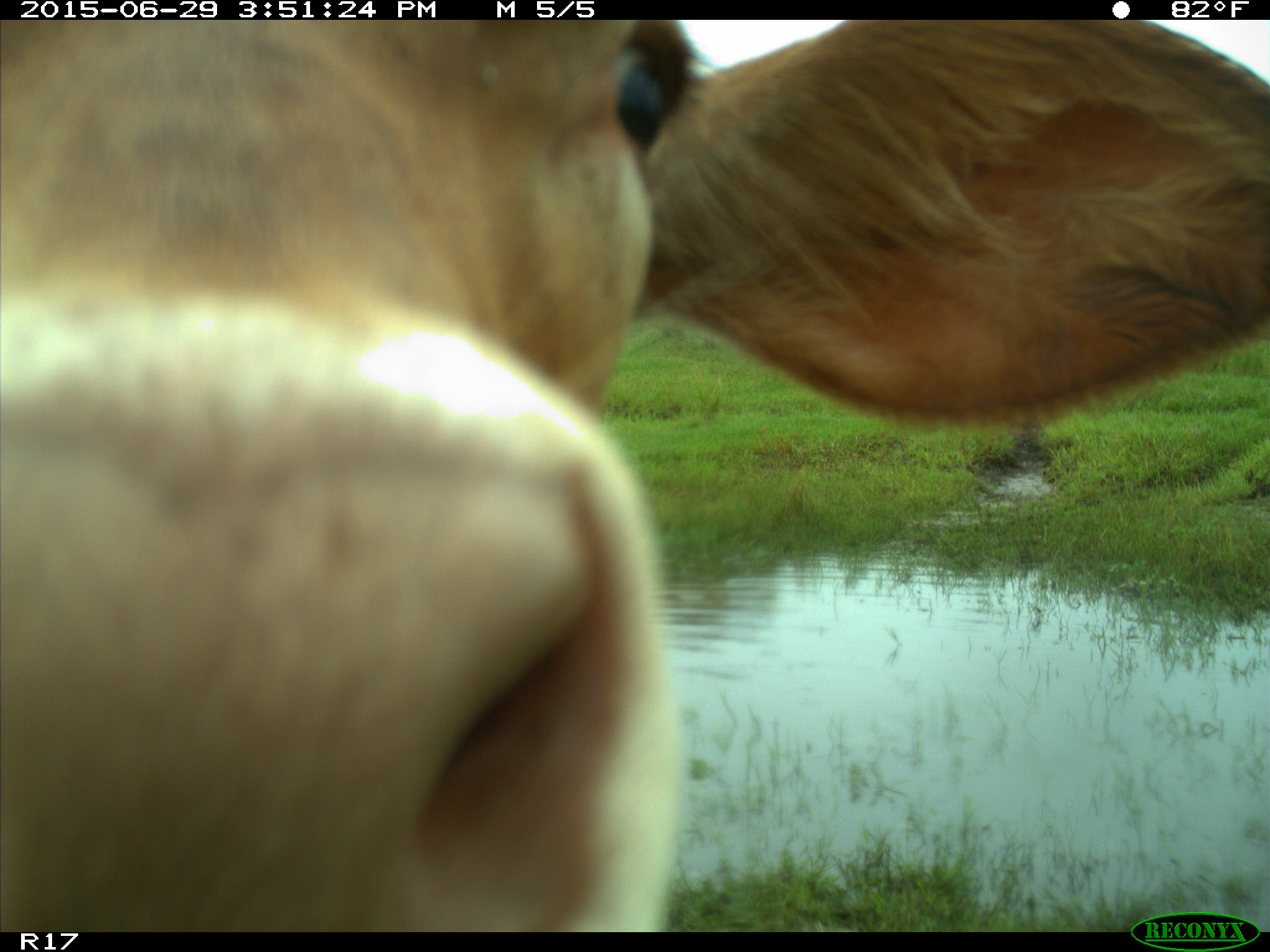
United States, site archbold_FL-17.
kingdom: Animalia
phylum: Chordata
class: Mammalia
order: Artiodactyla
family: Bovidae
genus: Bos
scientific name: Bos taurus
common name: domestic cow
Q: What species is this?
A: Bos taurus (domestic cow).